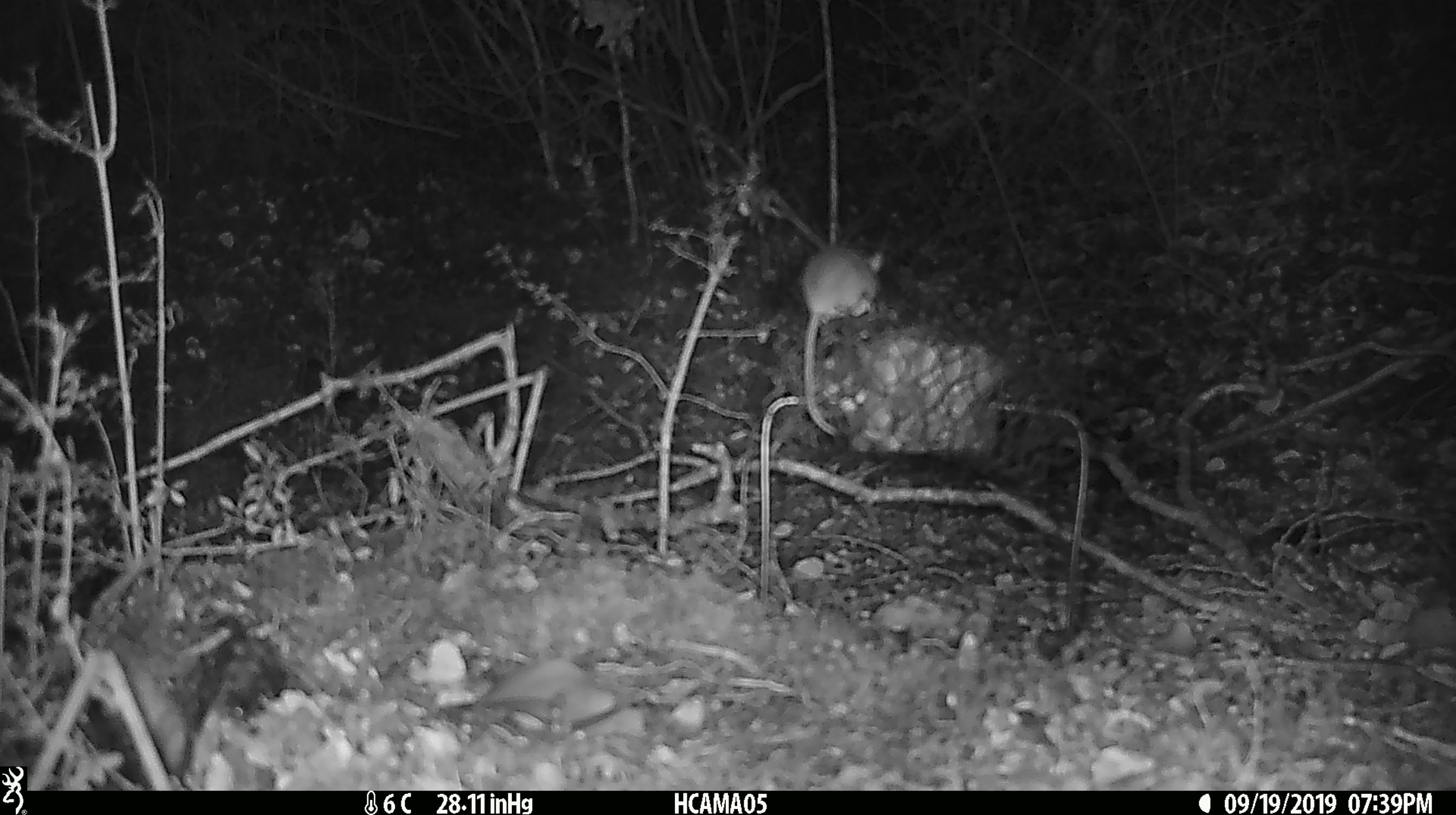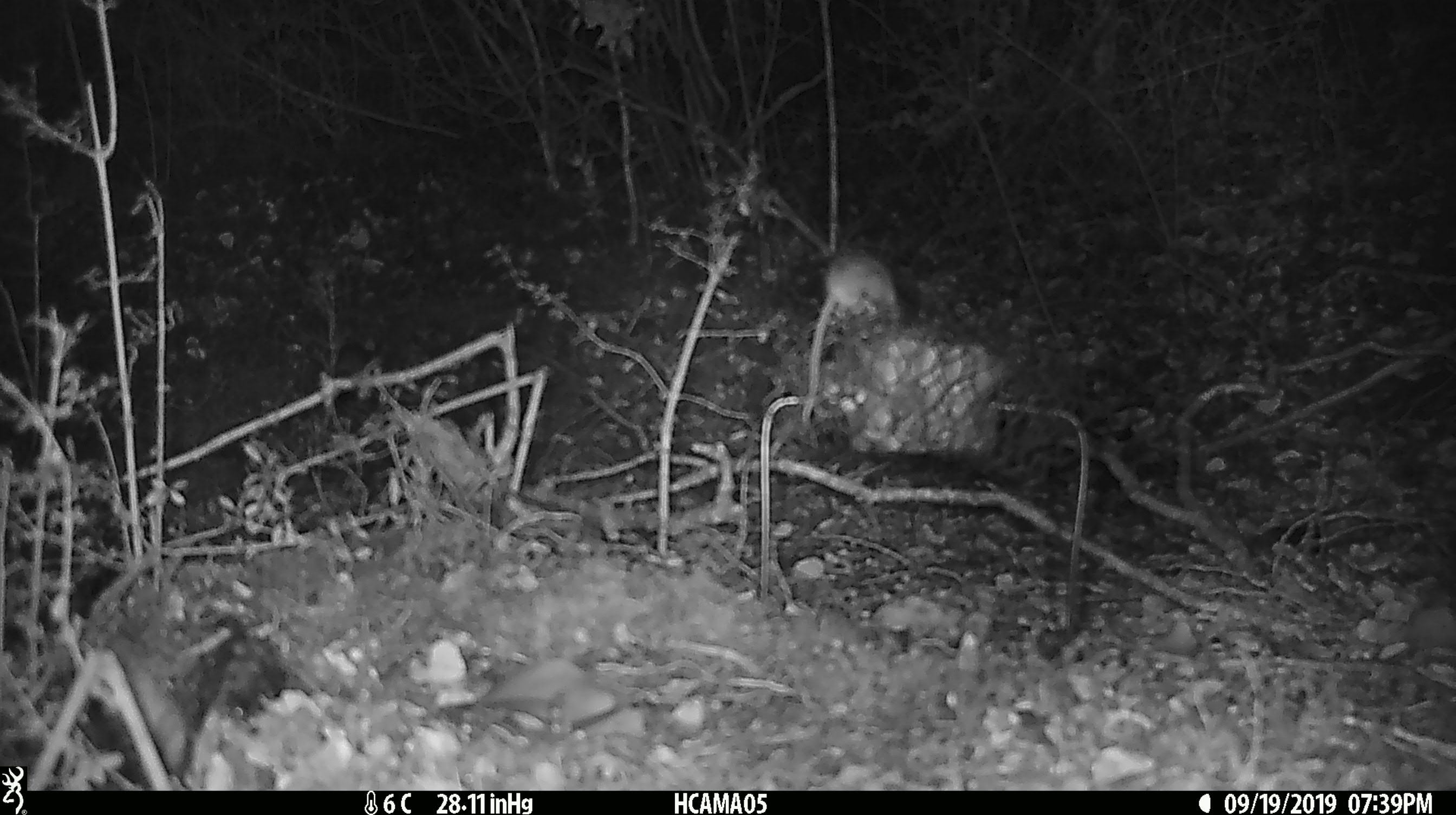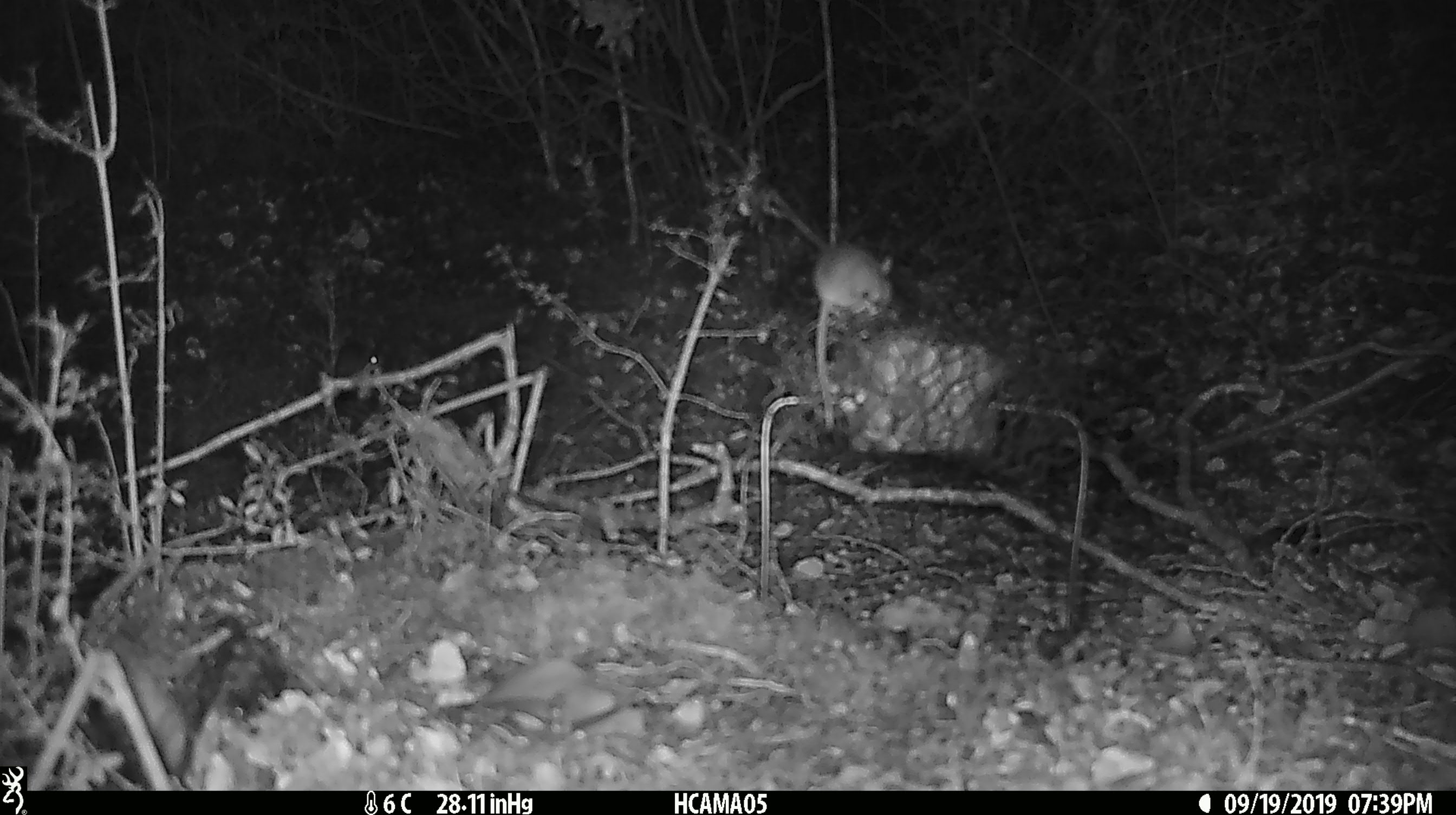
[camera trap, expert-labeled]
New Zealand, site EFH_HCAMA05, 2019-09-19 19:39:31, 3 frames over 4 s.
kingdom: Animalia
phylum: Chordata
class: Mammalia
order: Rodentia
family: Muridae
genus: Mus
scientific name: Mus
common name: mouse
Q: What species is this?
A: Mouse (Mus).